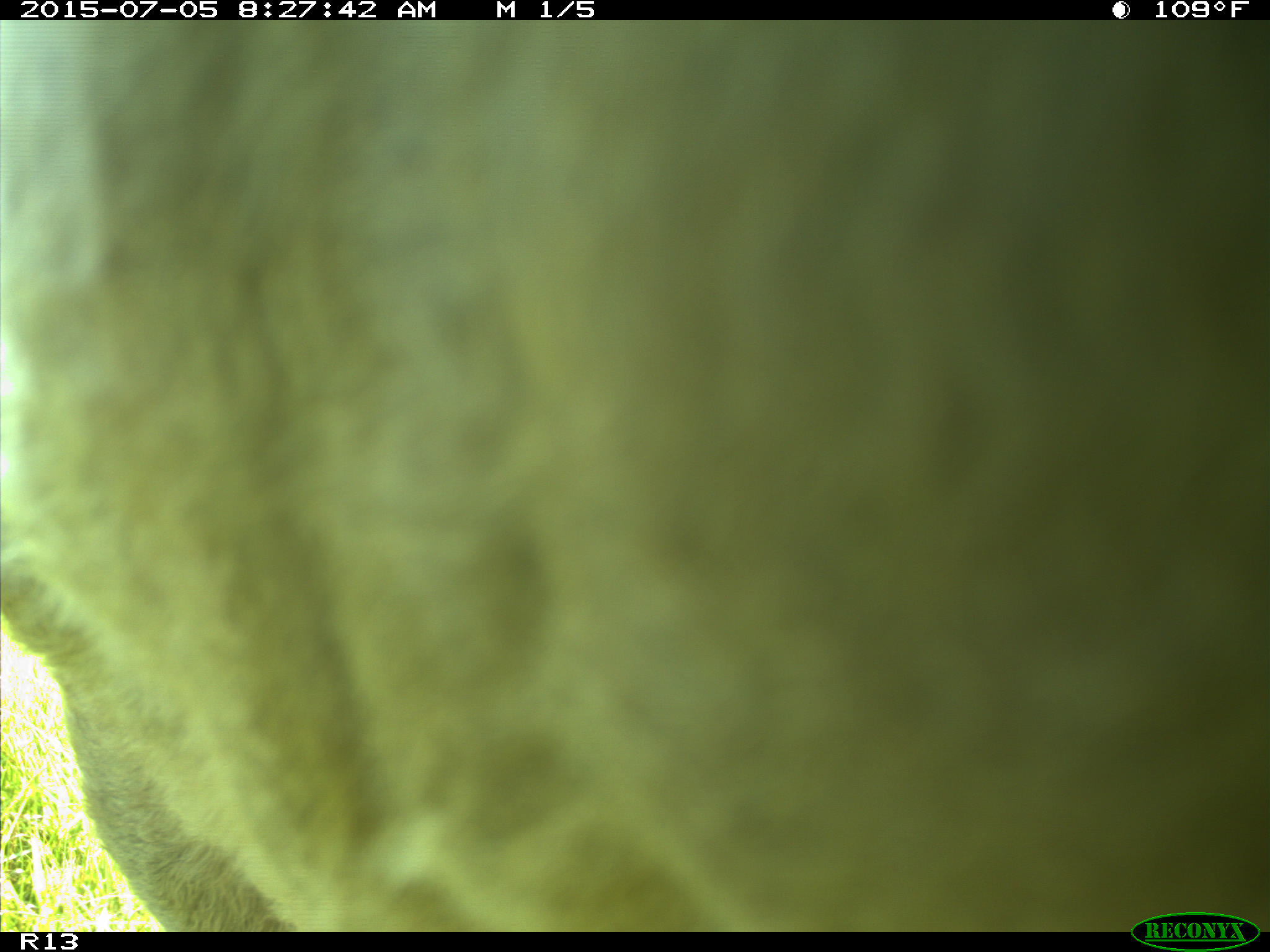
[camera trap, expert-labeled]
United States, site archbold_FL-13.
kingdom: Animalia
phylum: Chordata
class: Mammalia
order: Artiodactyla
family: Bovidae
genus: Bos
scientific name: Bos taurus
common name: domestic cow